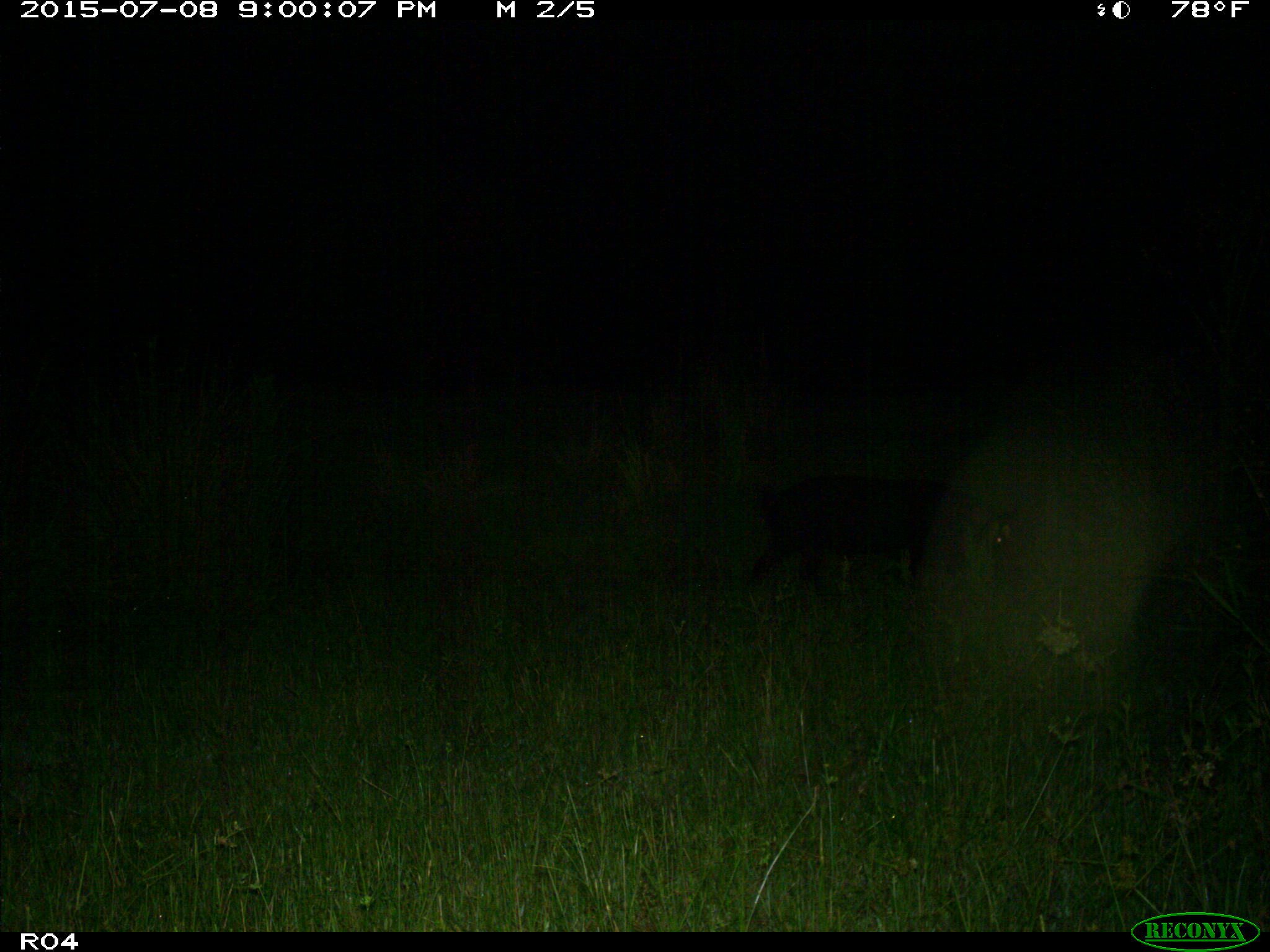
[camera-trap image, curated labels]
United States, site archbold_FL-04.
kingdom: Animalia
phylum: Chordata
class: Mammalia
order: Artiodactyla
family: Suidae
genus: Sus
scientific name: Sus scrofa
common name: wild boar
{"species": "Sus scrofa (wild boar)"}